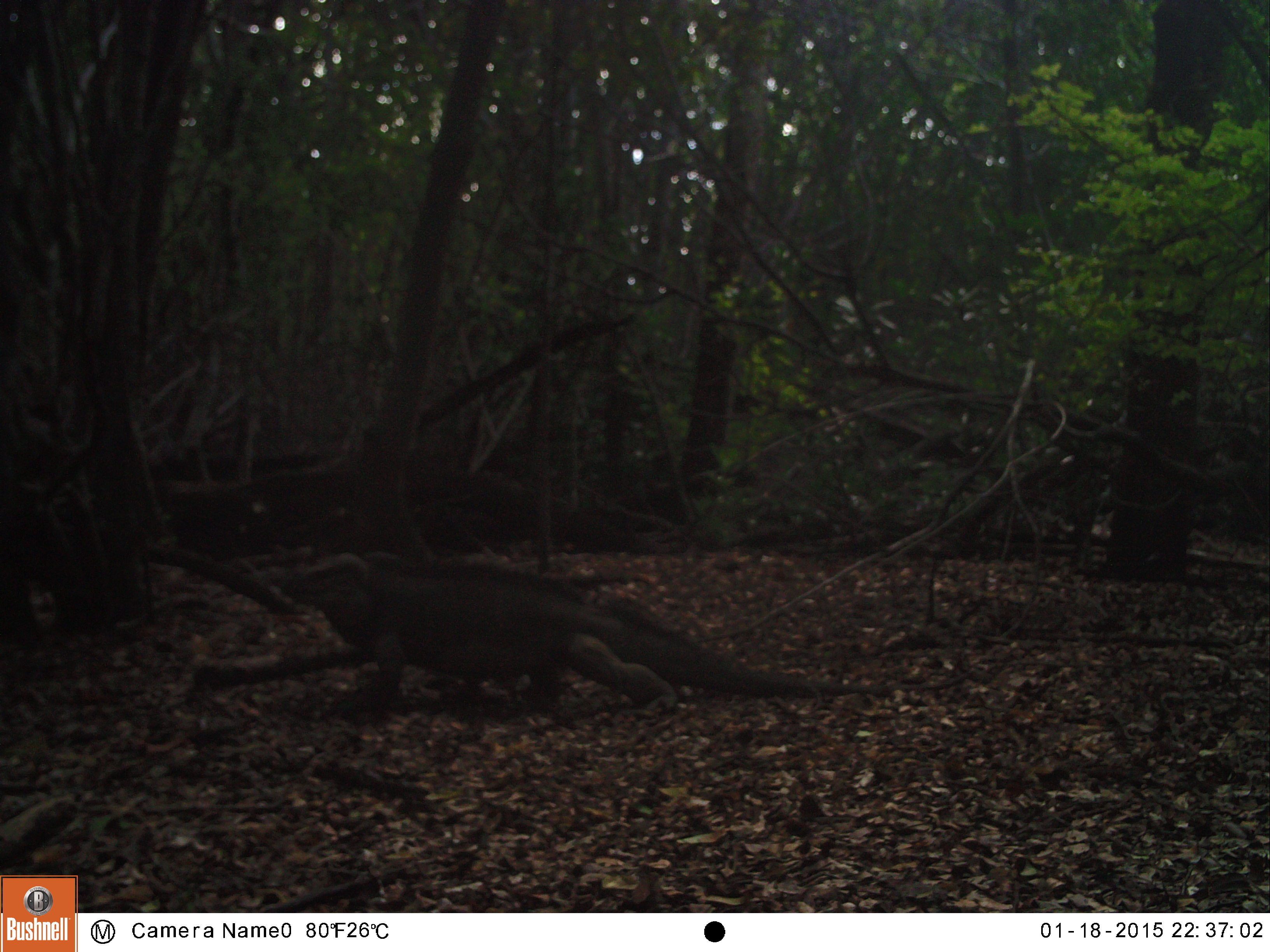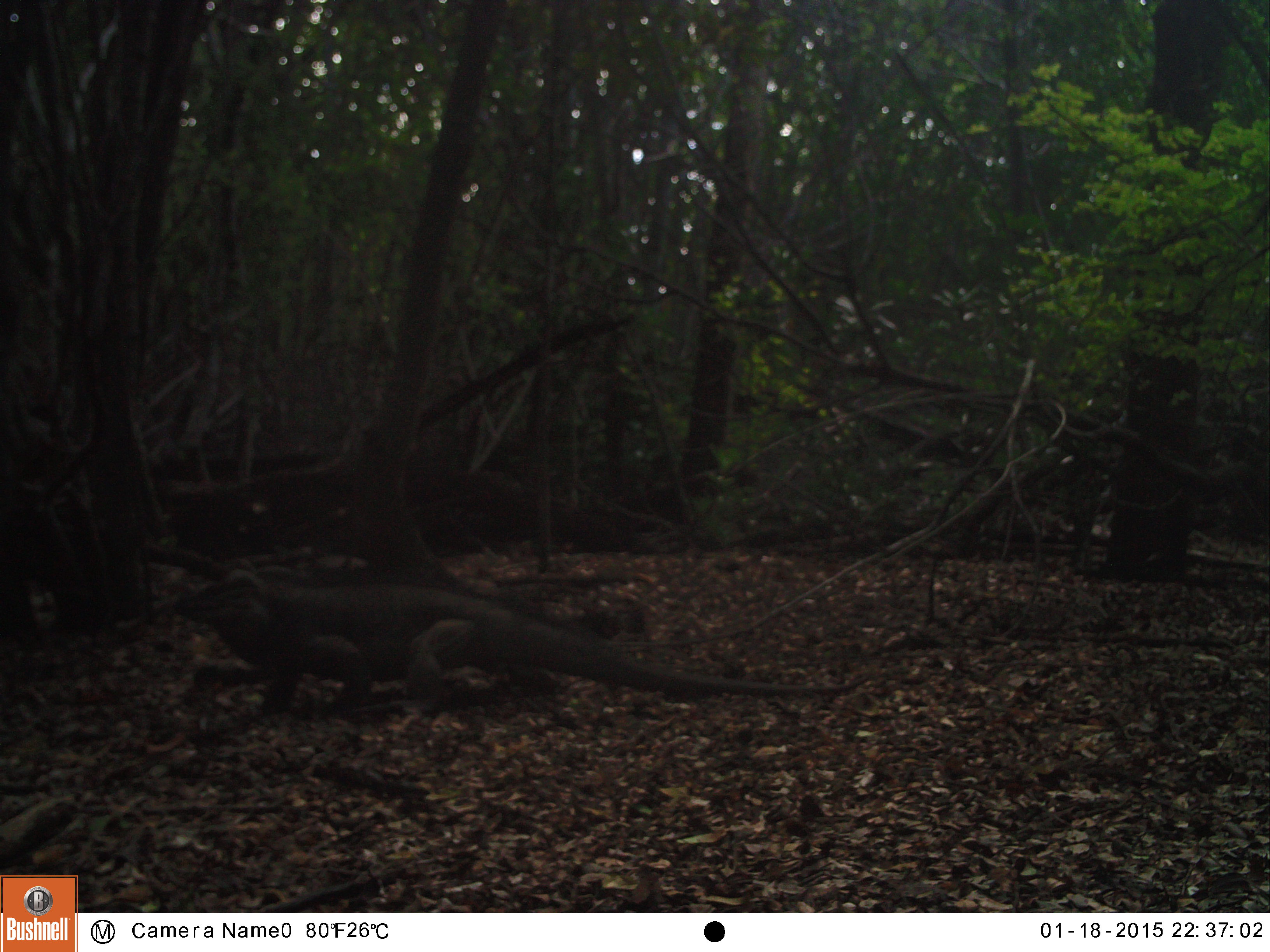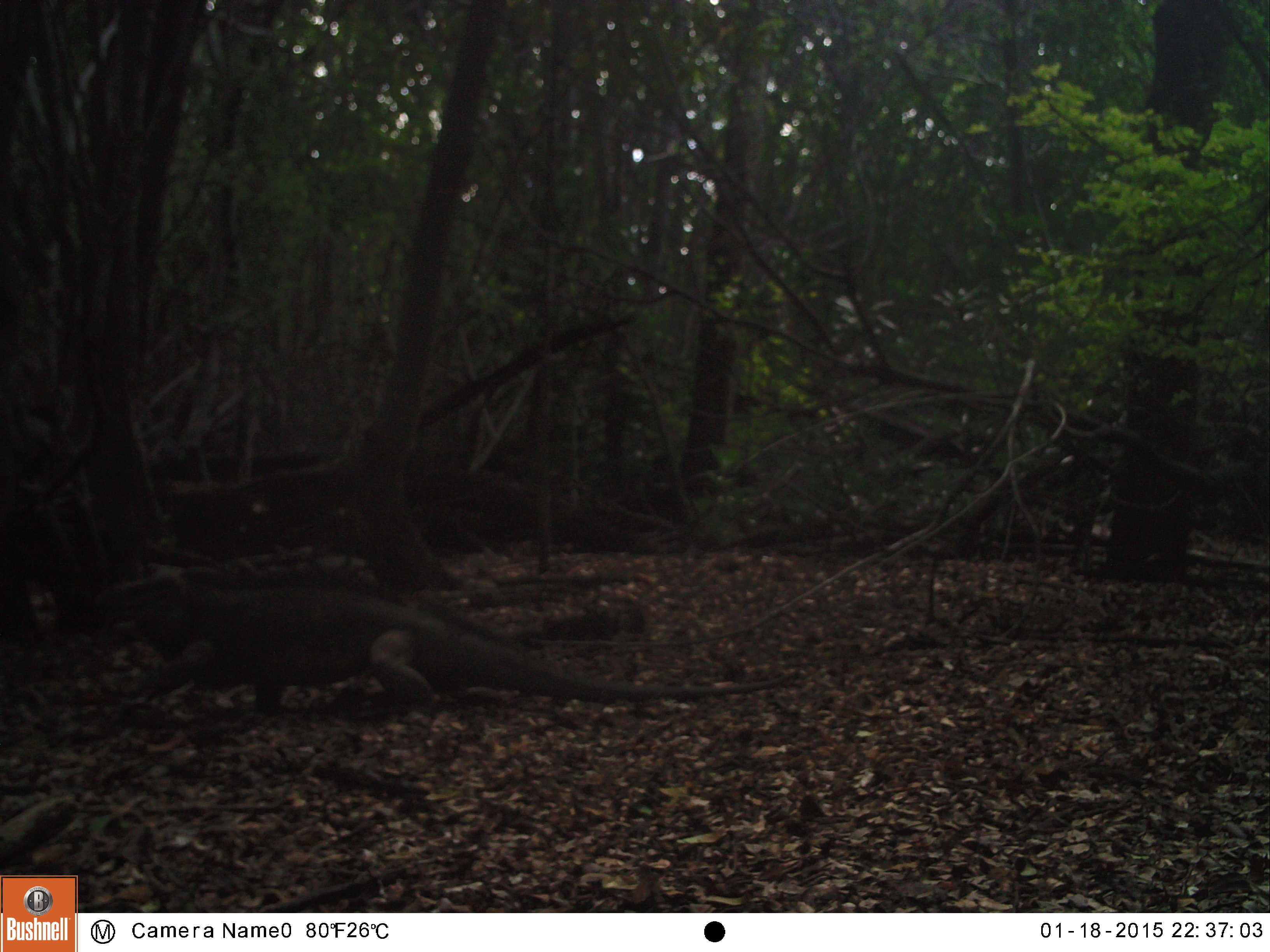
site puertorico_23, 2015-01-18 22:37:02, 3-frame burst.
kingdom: Animalia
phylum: Chordata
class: Reptilia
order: Squamata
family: Iguanidae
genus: Iguana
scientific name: Iguana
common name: typical iguanas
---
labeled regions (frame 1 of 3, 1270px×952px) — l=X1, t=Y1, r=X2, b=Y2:
iguana: l=275, t=546, r=887, b=726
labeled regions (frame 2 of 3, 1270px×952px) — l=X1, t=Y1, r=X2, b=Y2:
iguana: l=176, t=549, r=856, b=718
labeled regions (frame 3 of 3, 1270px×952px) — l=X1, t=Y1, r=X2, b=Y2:
iguana: l=99, t=553, r=803, b=721